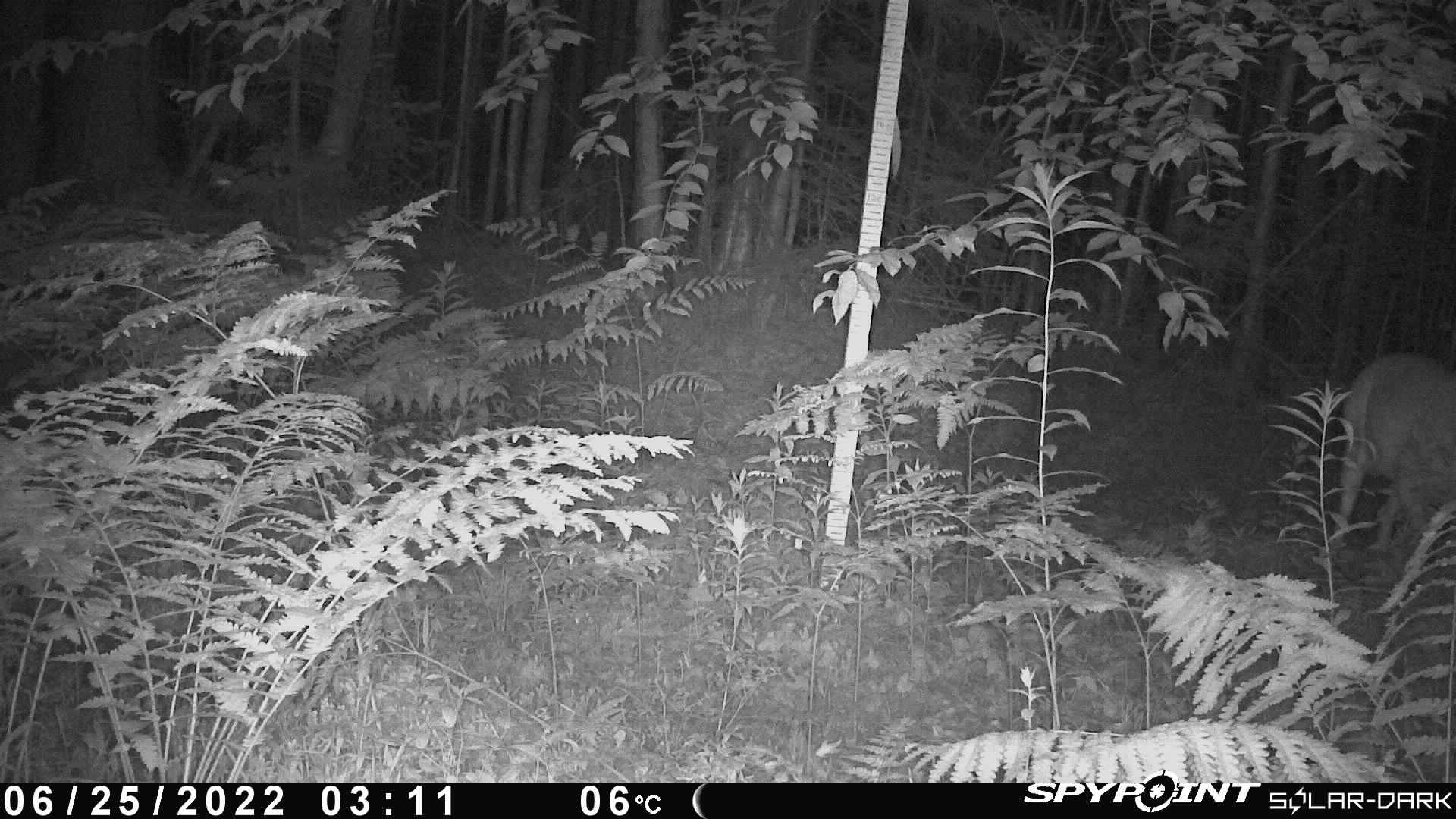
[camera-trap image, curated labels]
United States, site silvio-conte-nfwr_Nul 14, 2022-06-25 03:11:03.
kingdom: Animalia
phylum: Chordata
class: Mammalia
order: Artiodactyla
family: Cervidae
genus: Odocoileus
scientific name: Odocoileus virginianus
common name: white-tailed deer